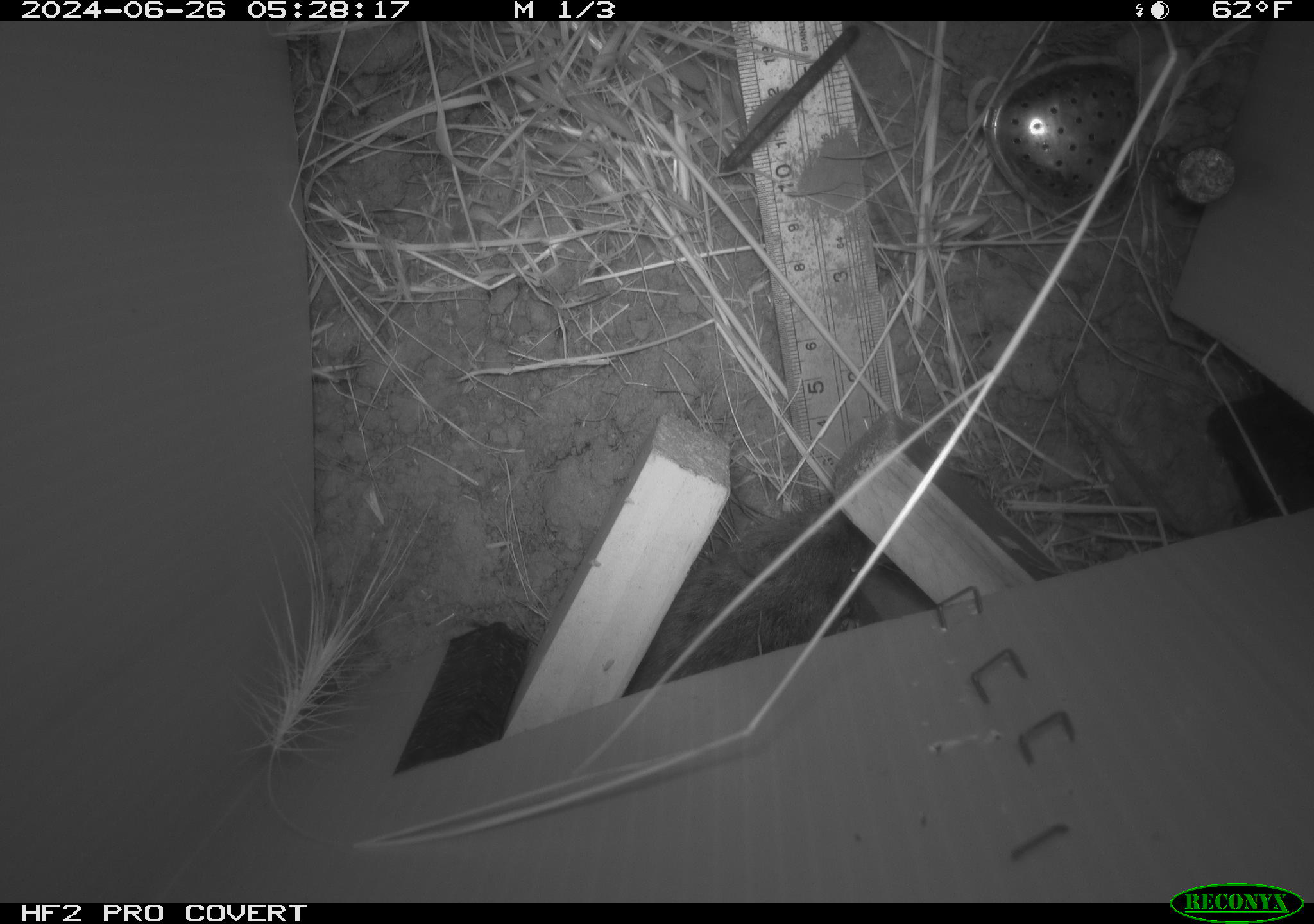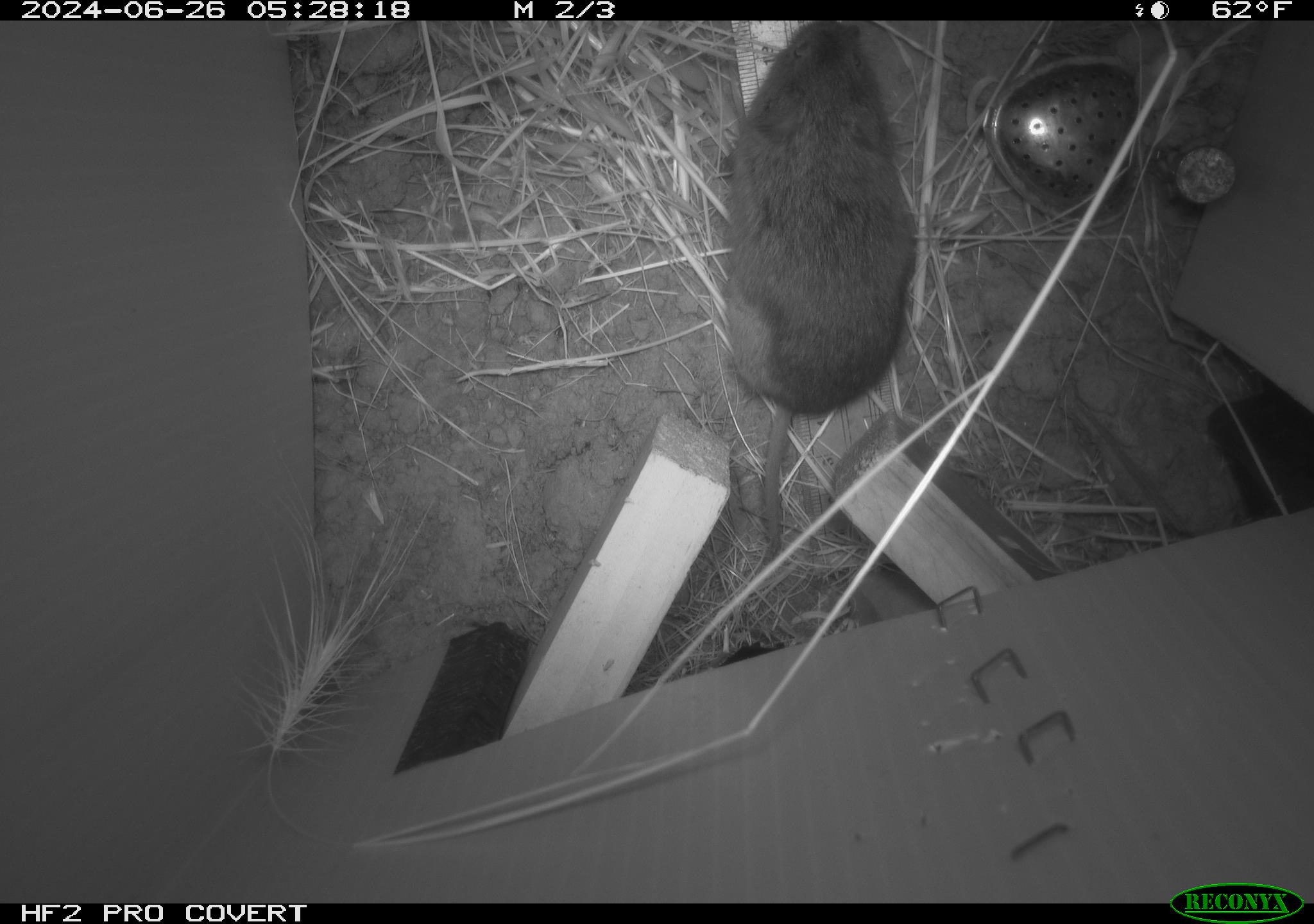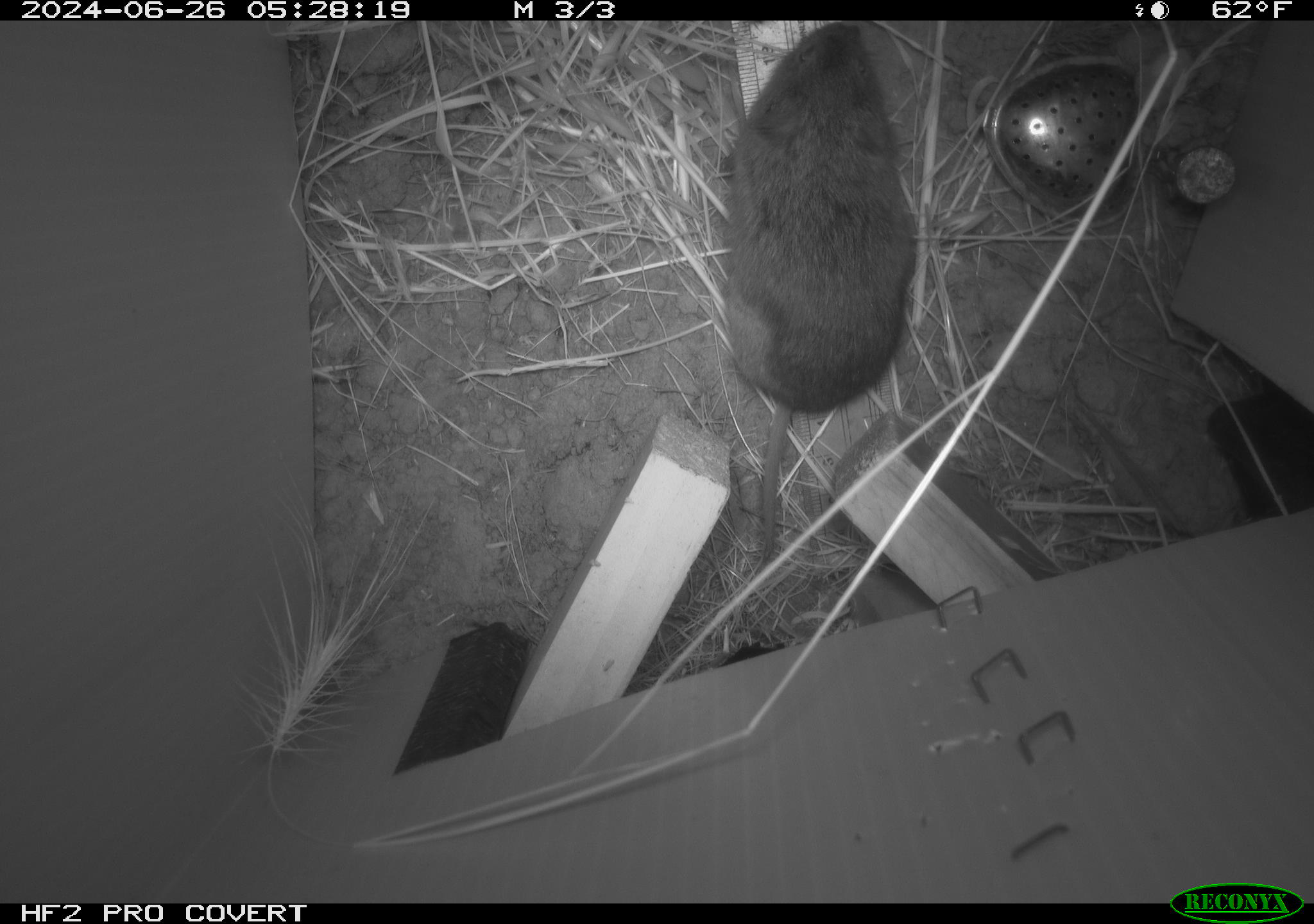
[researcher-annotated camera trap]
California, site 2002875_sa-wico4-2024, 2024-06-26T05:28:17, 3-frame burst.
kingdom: Animalia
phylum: Chordata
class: Mammalia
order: Rodentia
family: Cricetidae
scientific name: Arvicolinae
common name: voles, lemmings, and muskrats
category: arvicolinae subfamily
Arvicolinae subfamily (voles, lemmings, and muskrats) (Arvicolinae).